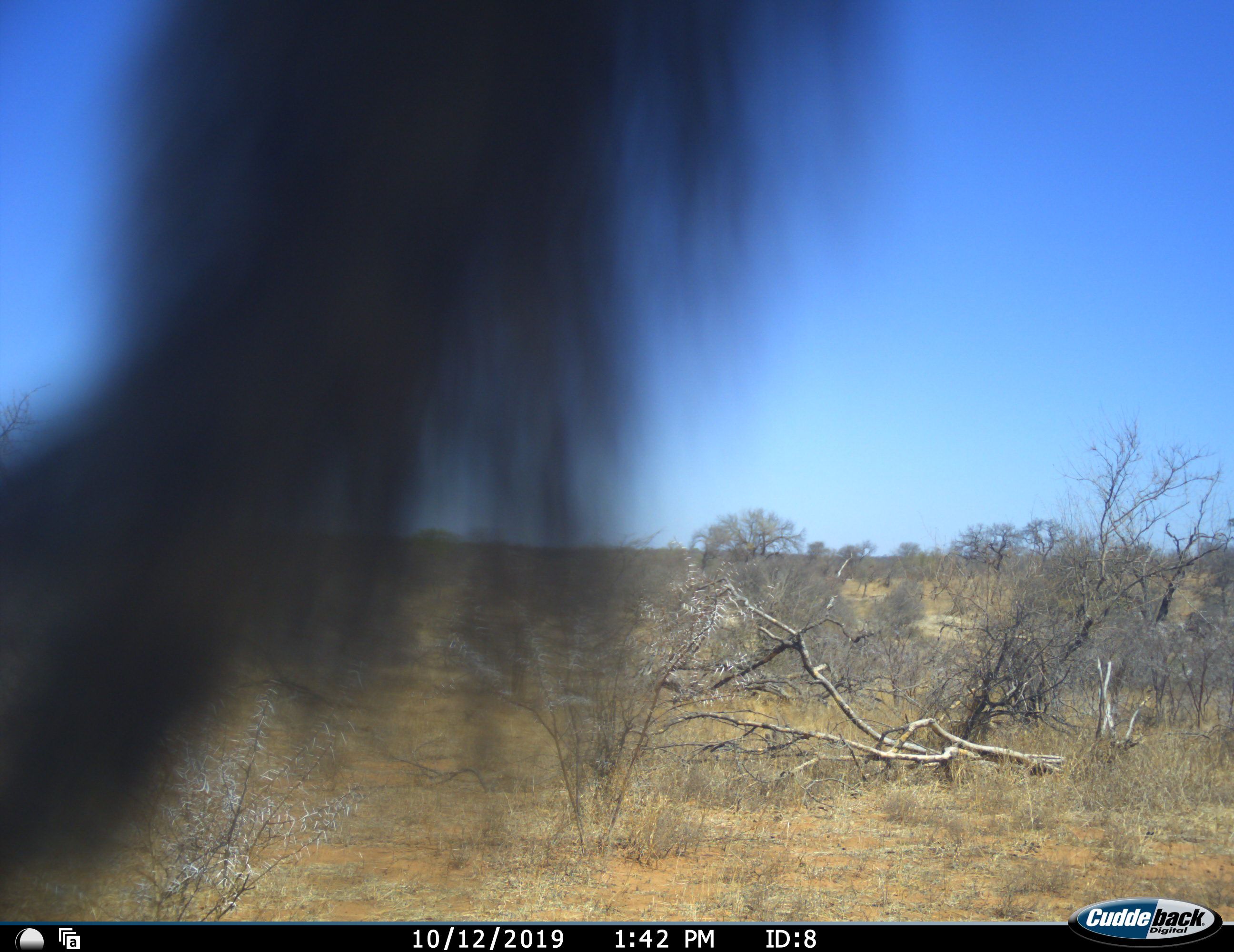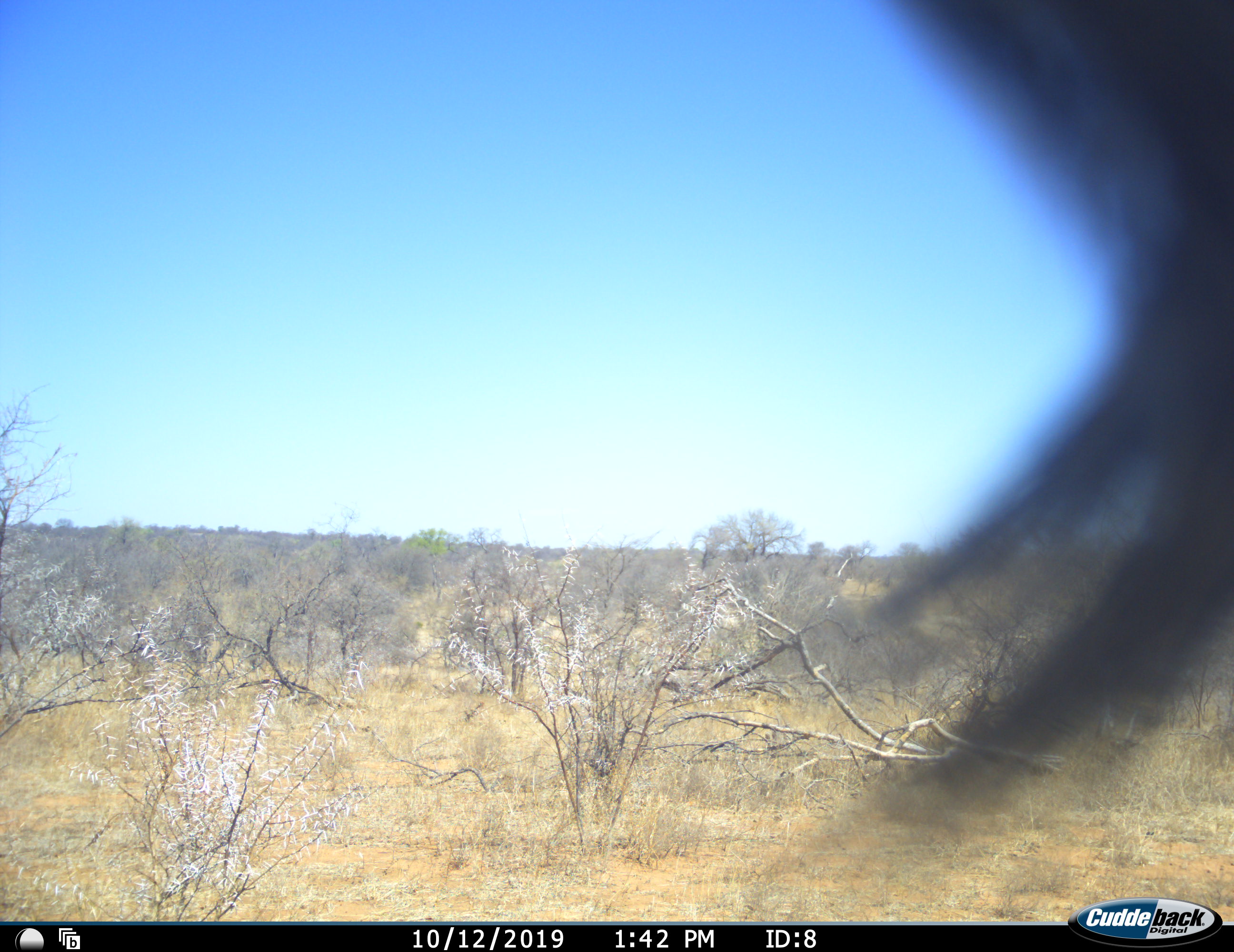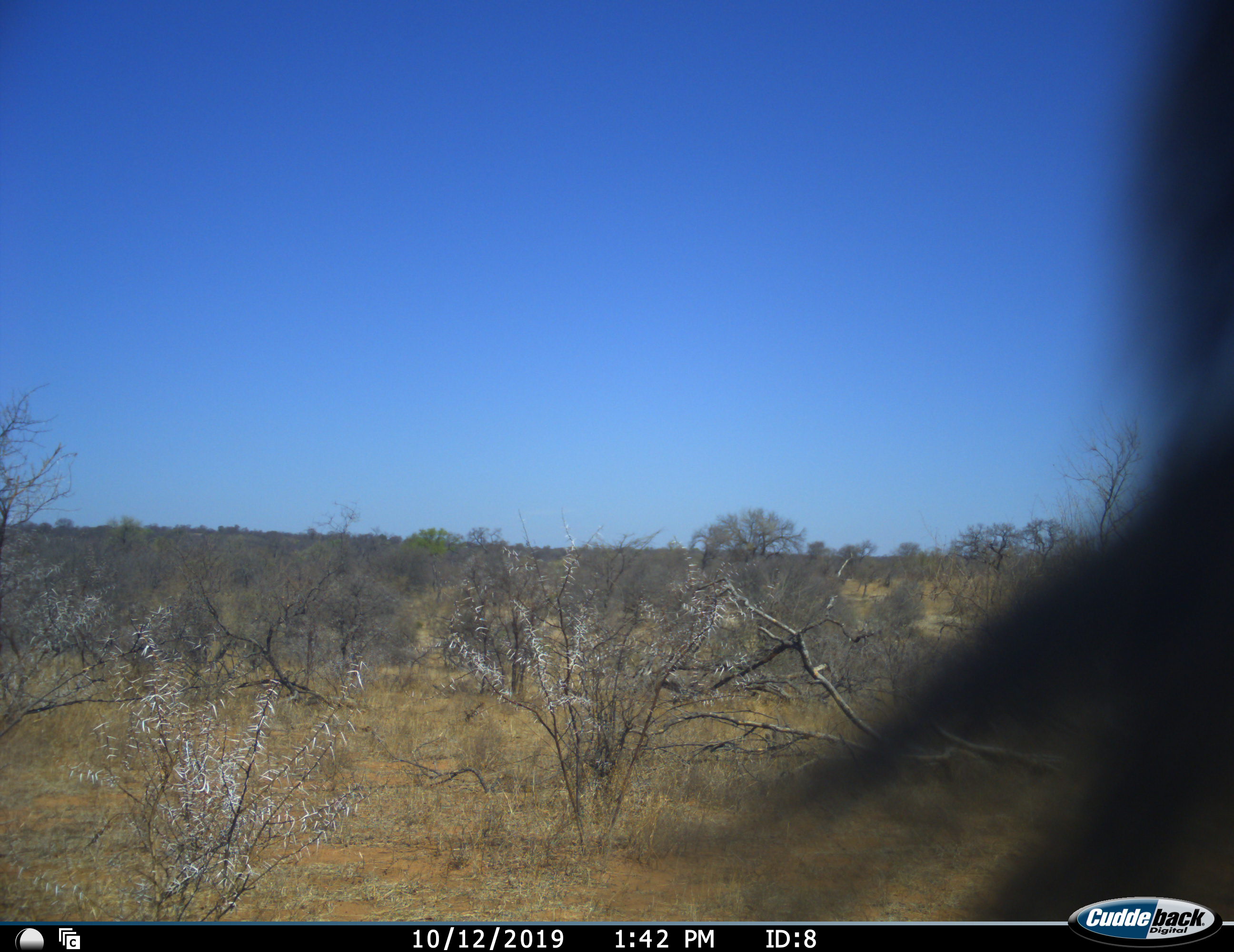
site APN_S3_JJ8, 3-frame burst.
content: unidentified animal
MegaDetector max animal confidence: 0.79